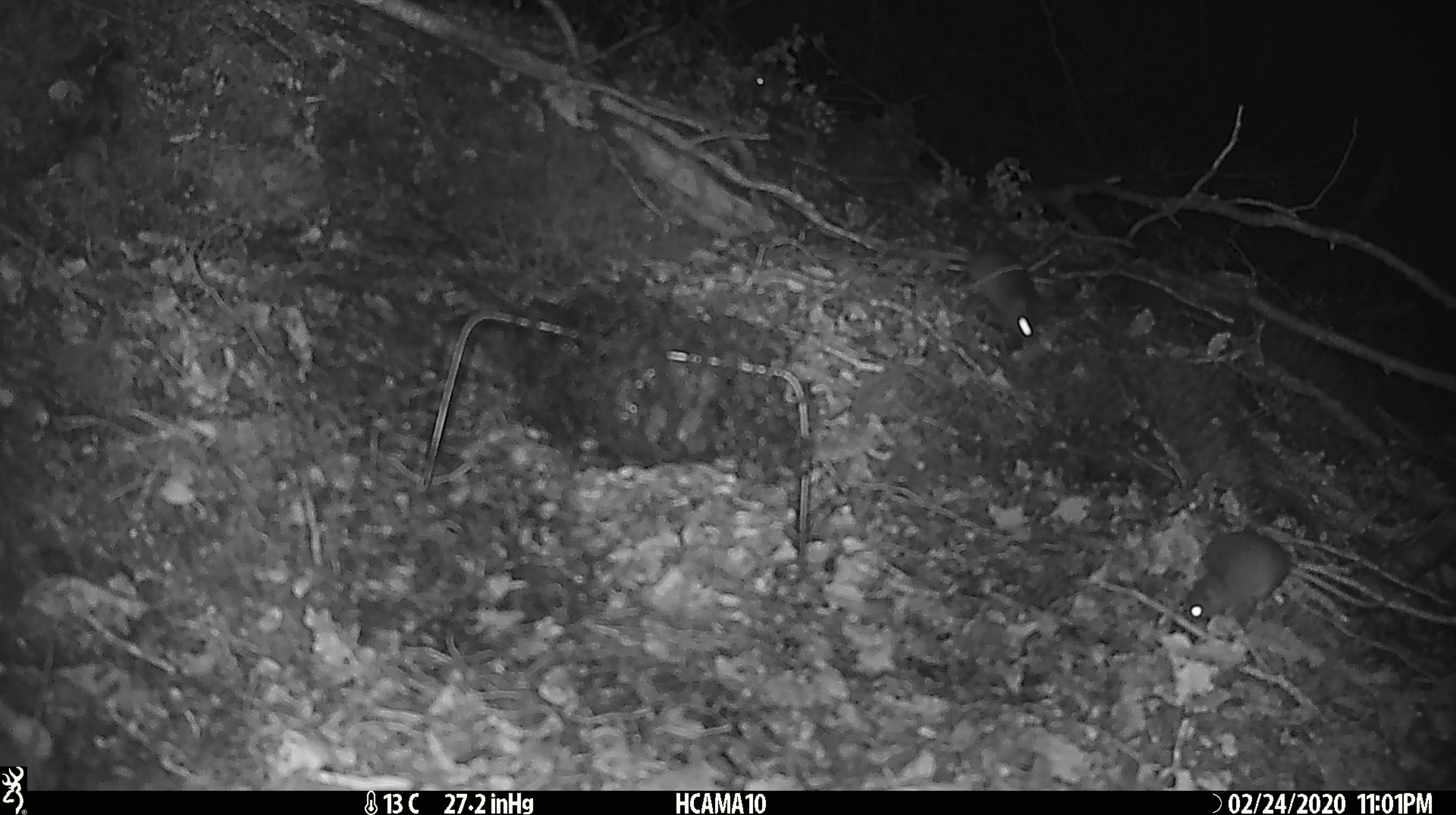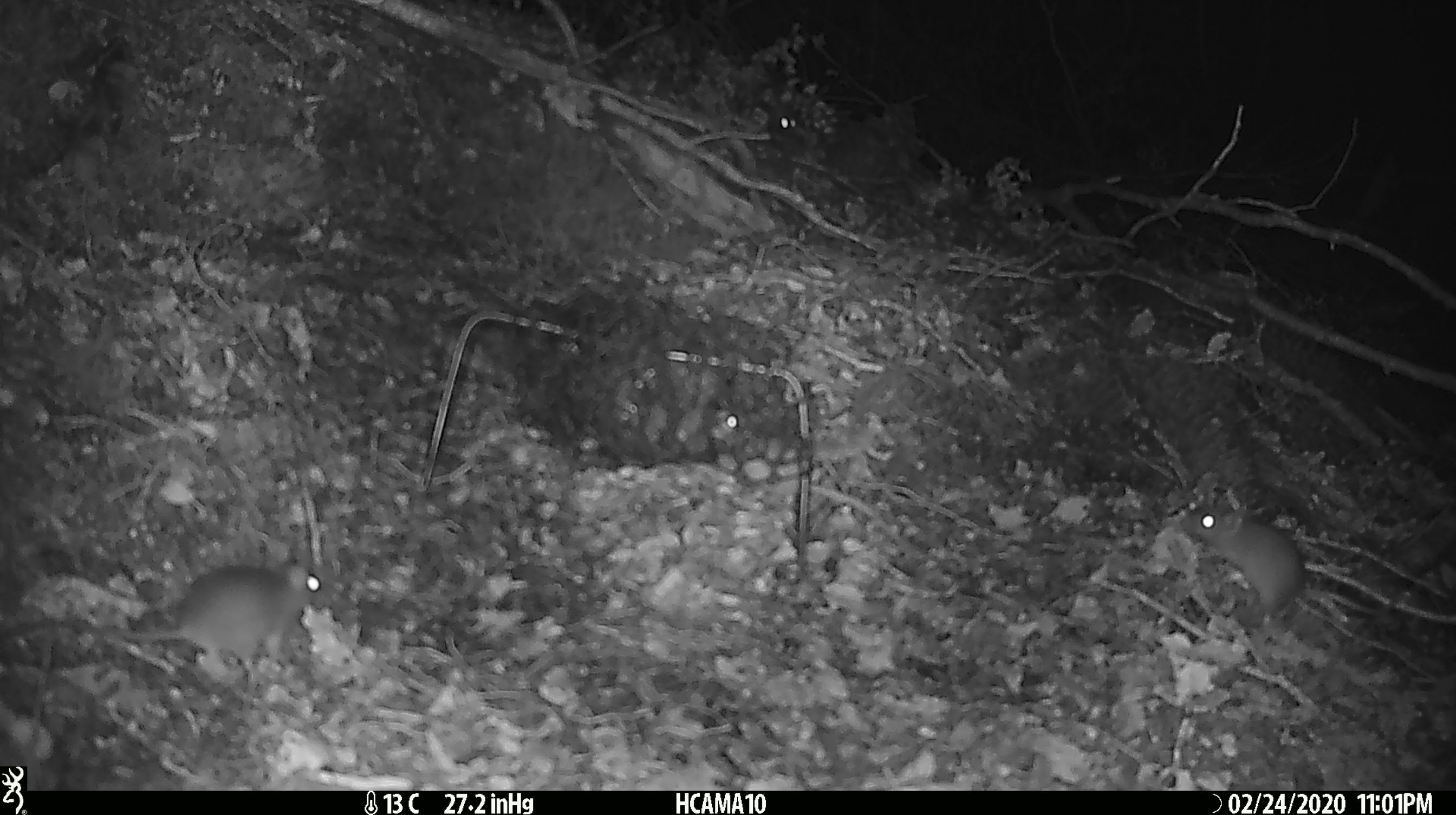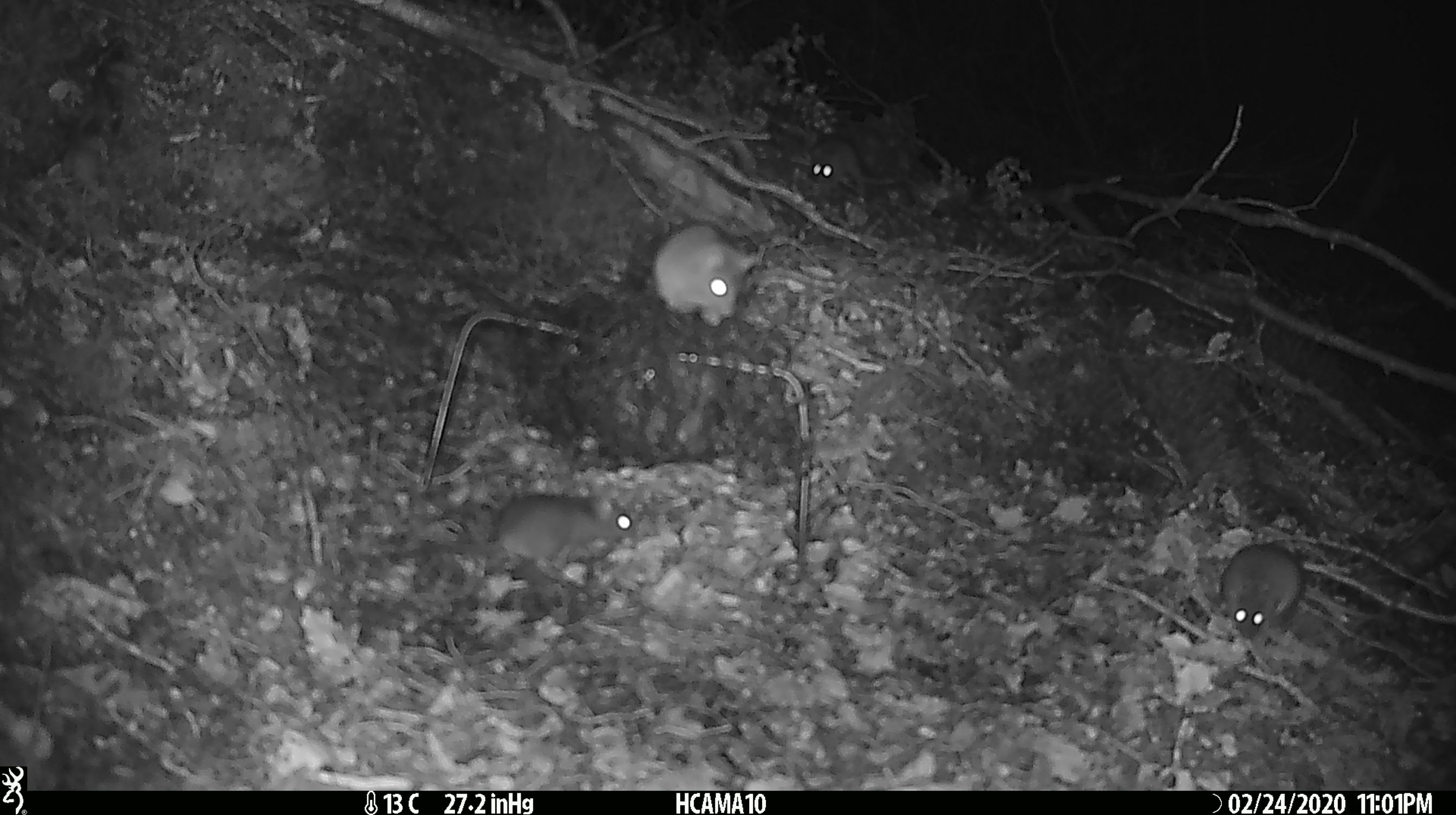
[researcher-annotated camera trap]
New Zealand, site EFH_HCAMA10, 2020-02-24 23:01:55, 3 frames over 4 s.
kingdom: Animalia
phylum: Chordata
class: Mammalia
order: Rodentia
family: Muridae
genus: Mus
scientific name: Mus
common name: mouse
Mouse (Mus).